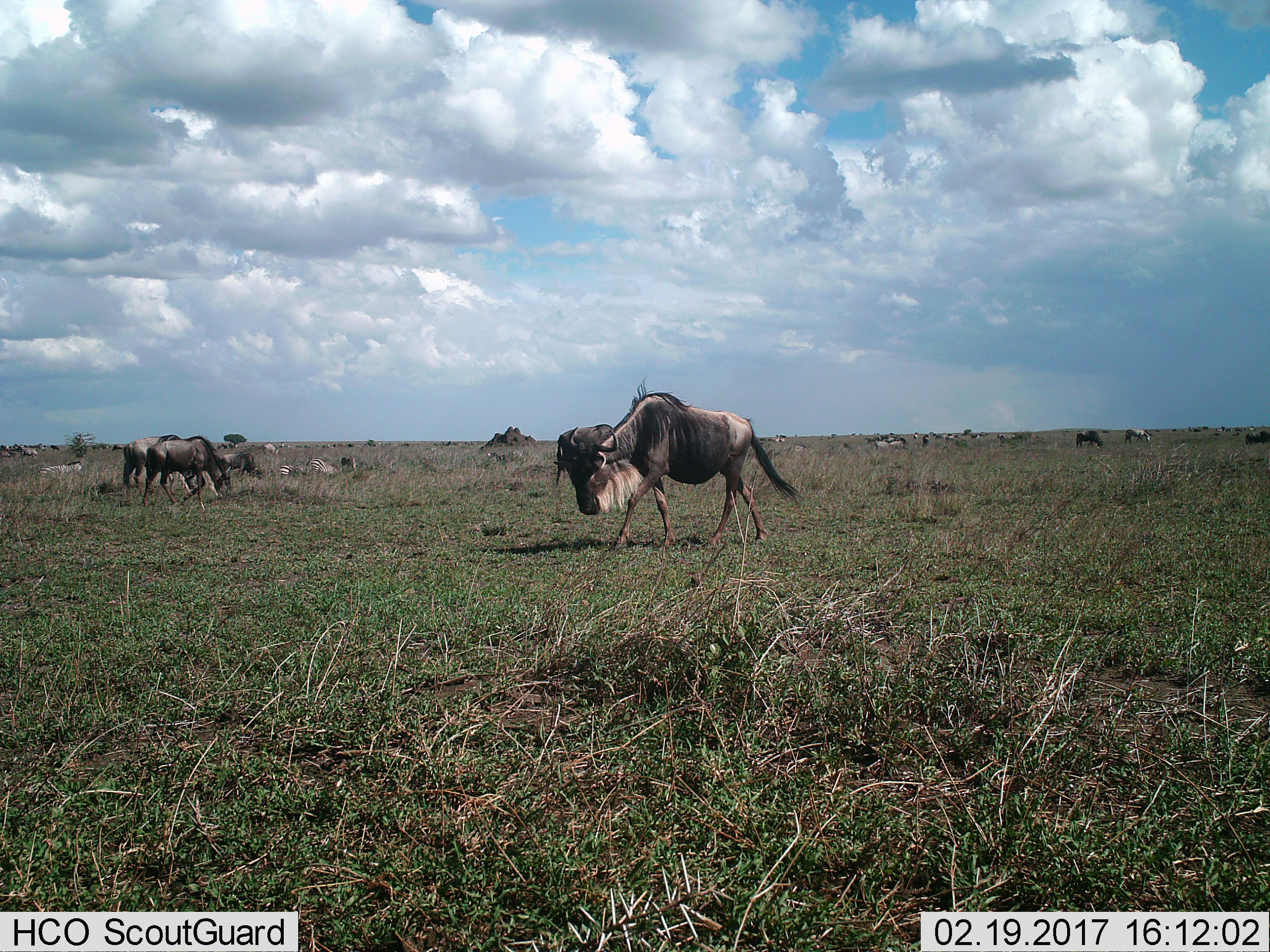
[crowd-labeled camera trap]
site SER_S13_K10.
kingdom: Animalia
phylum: Chordata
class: Mammalia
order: Artiodactyla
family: Bovidae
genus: Connochaetes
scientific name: Connochaetes taurinus taurinus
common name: blue wildebeest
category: wildebeestblue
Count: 11-50.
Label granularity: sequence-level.